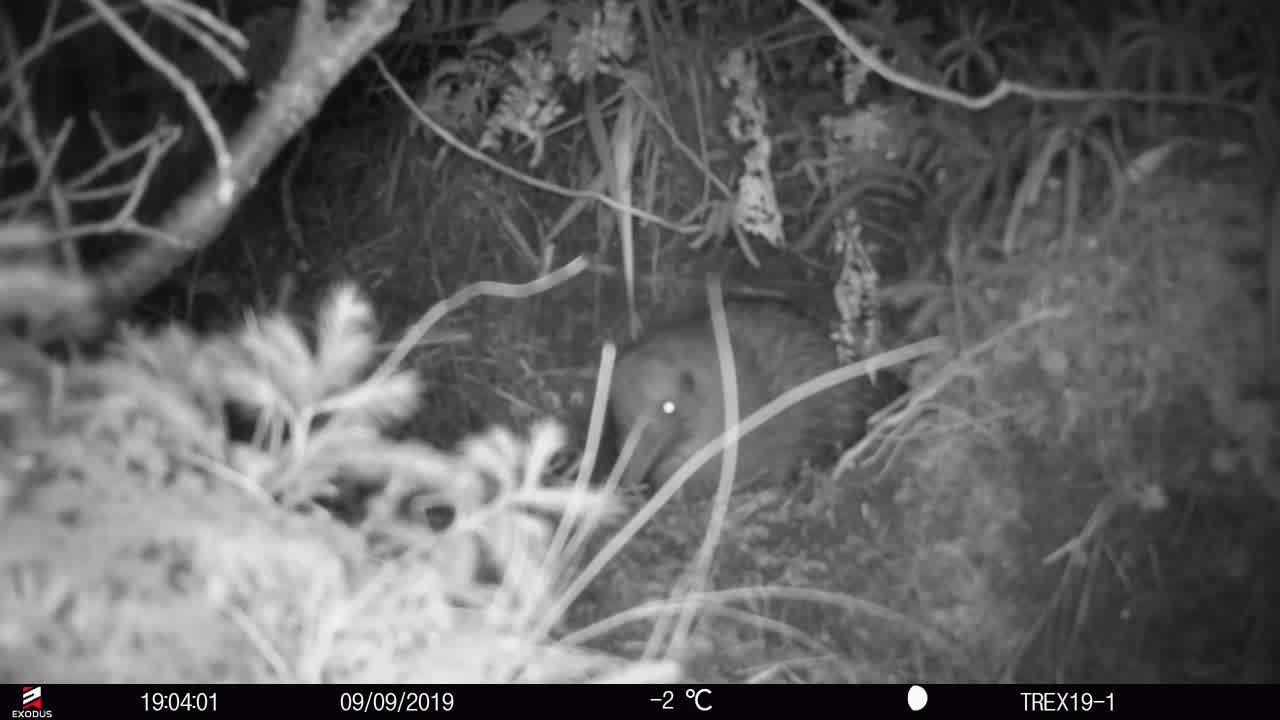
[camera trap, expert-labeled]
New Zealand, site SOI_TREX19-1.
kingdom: Animalia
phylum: Chordata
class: Aves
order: Apterygiformes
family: Apterygidae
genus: Apteryx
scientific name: Apteryx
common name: kiwi